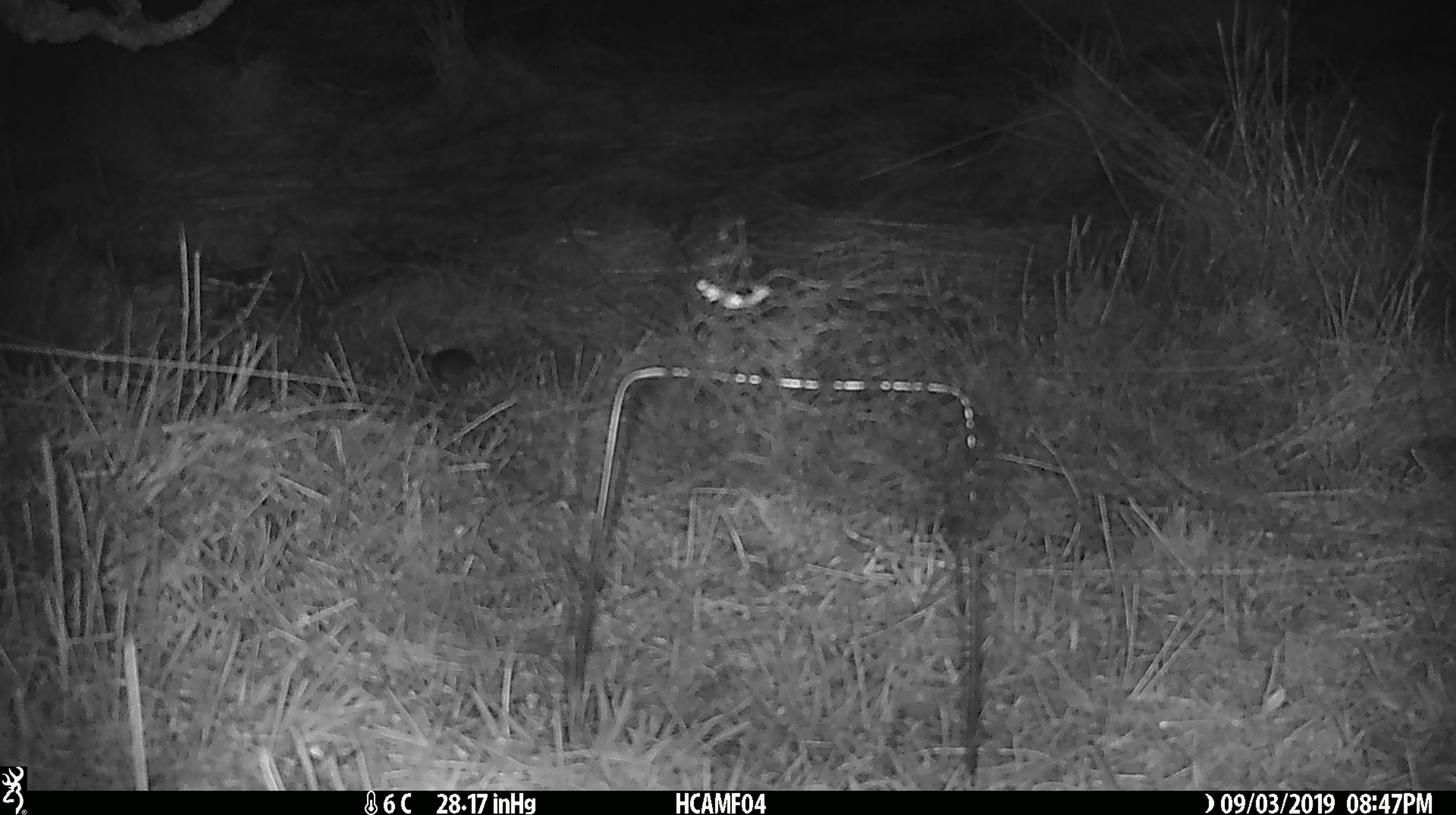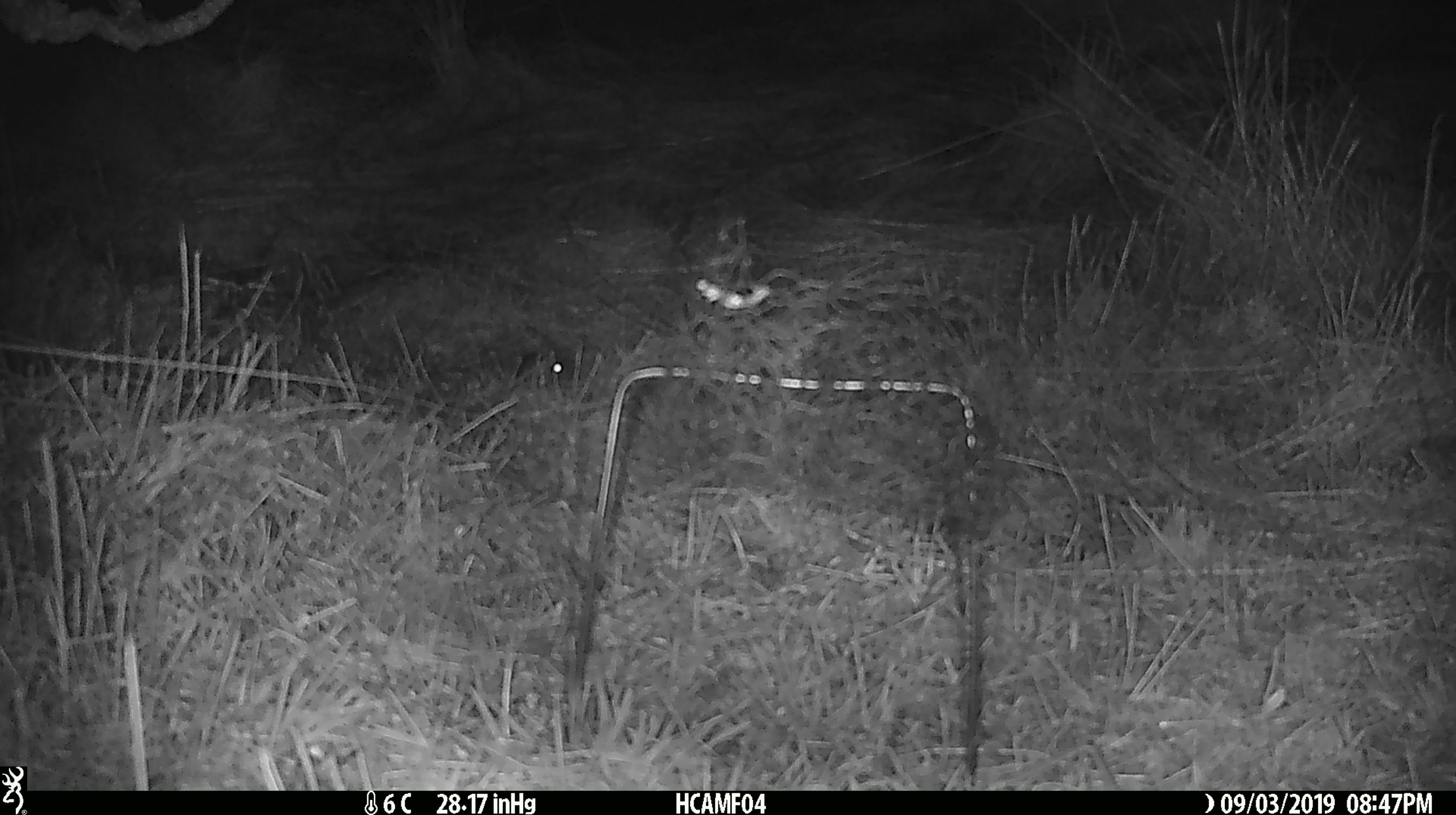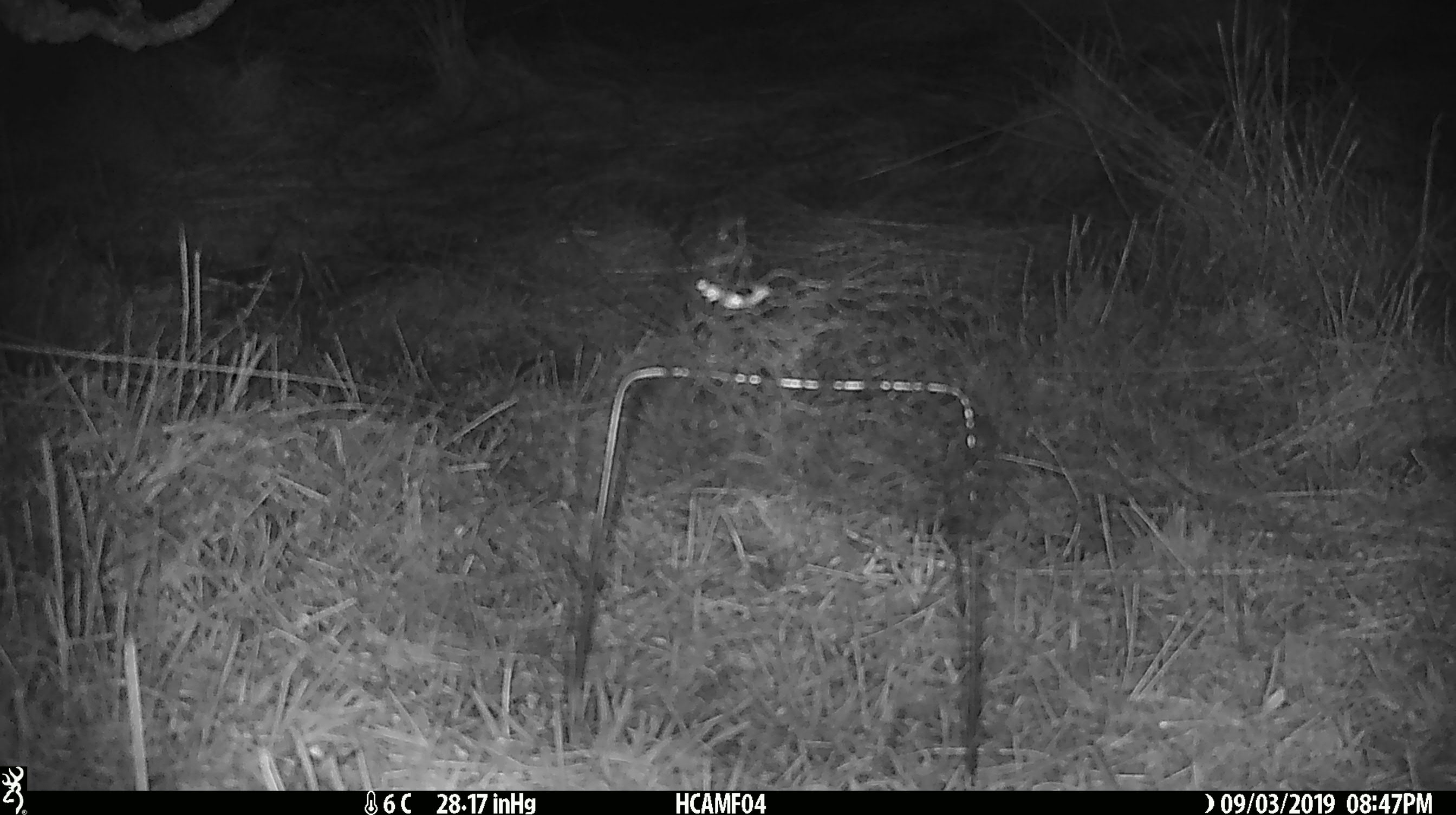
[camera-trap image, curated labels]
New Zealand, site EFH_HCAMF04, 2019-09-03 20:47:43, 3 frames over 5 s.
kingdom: Animalia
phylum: Chordata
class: Mammalia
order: Rodentia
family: Muridae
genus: Mus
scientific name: Mus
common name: mouse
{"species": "mouse (Mus)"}